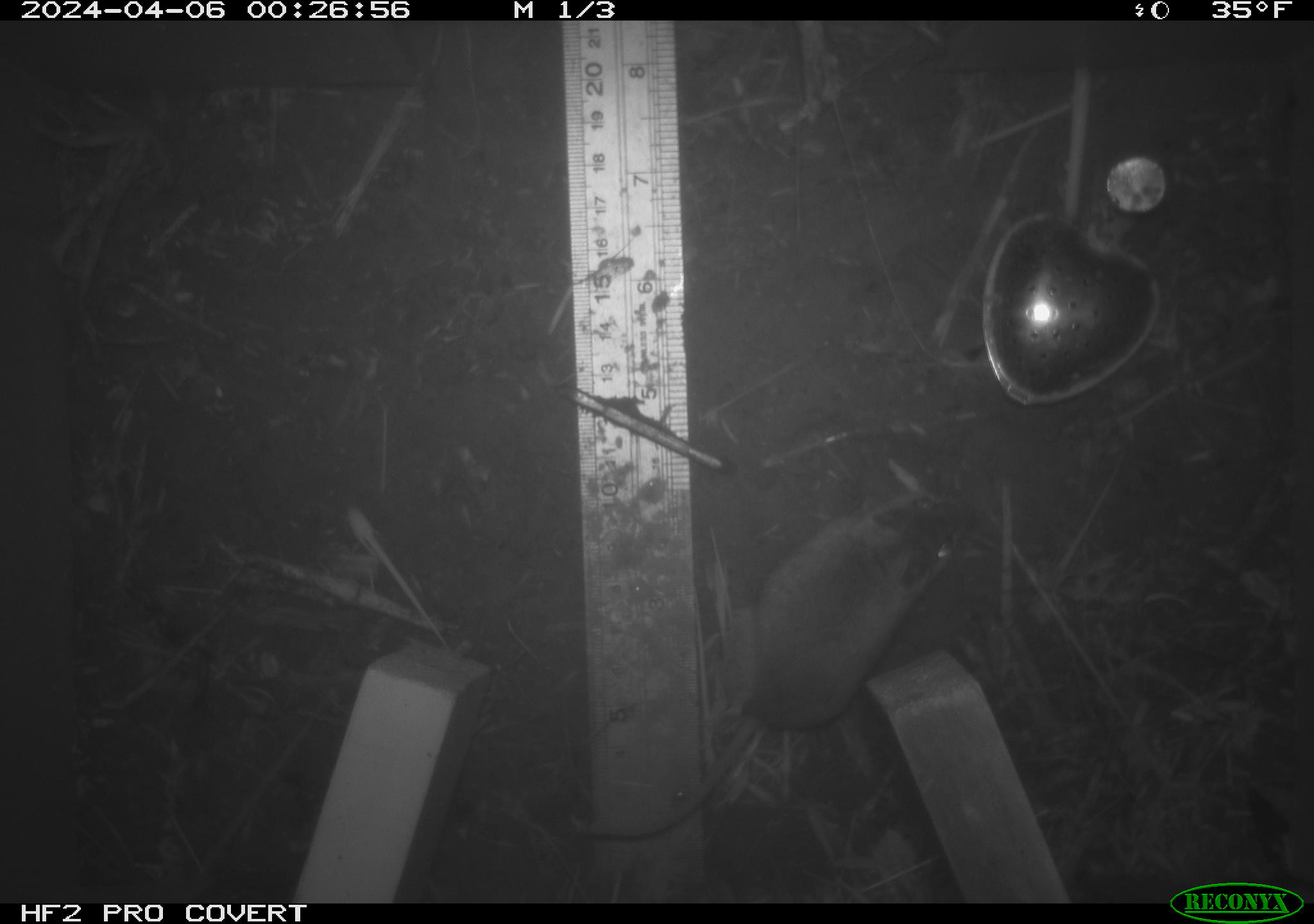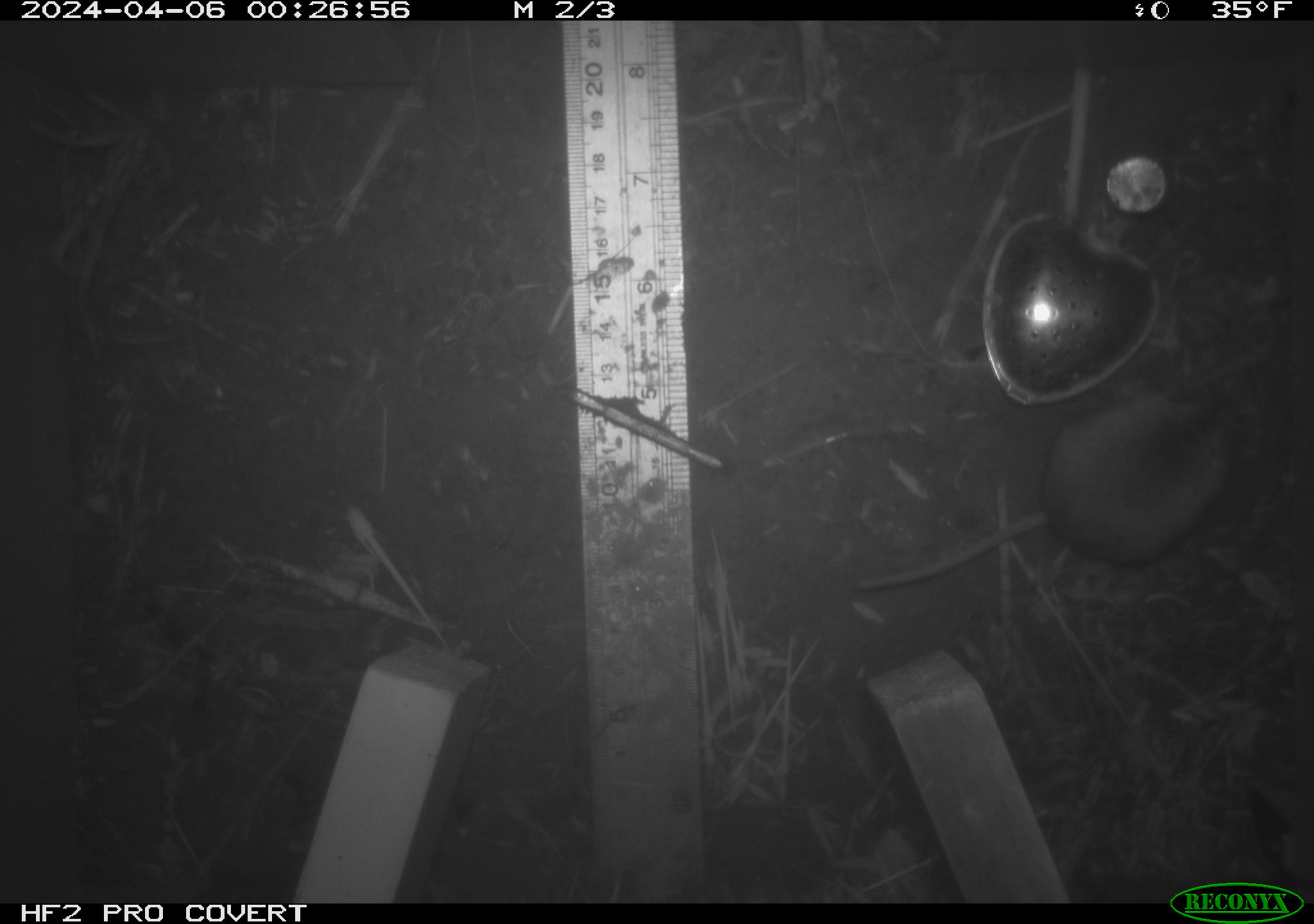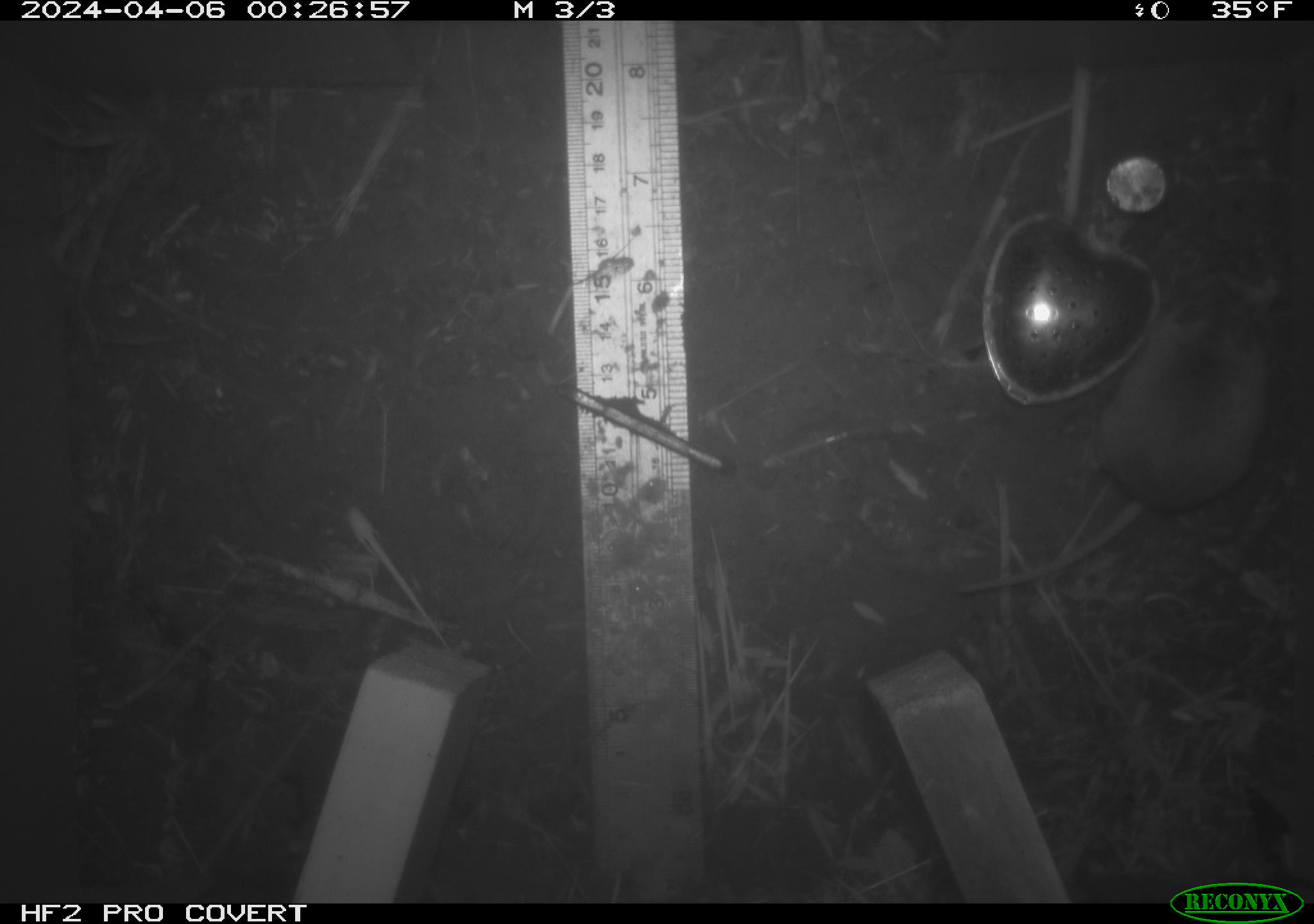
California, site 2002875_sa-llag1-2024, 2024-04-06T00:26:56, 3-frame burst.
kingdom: Animalia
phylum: Chordata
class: Mammalia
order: Rodentia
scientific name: Rodentia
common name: mouse species